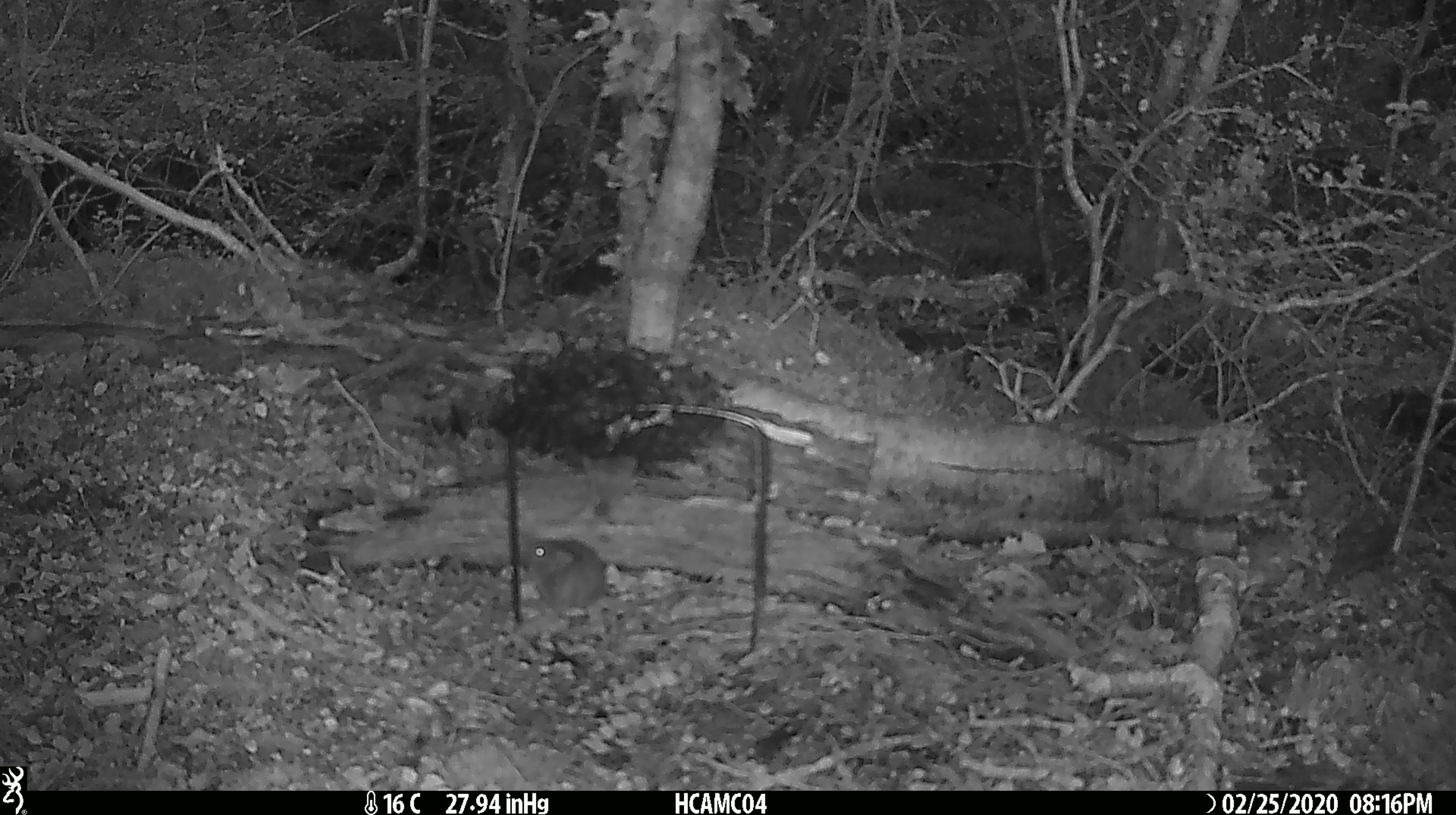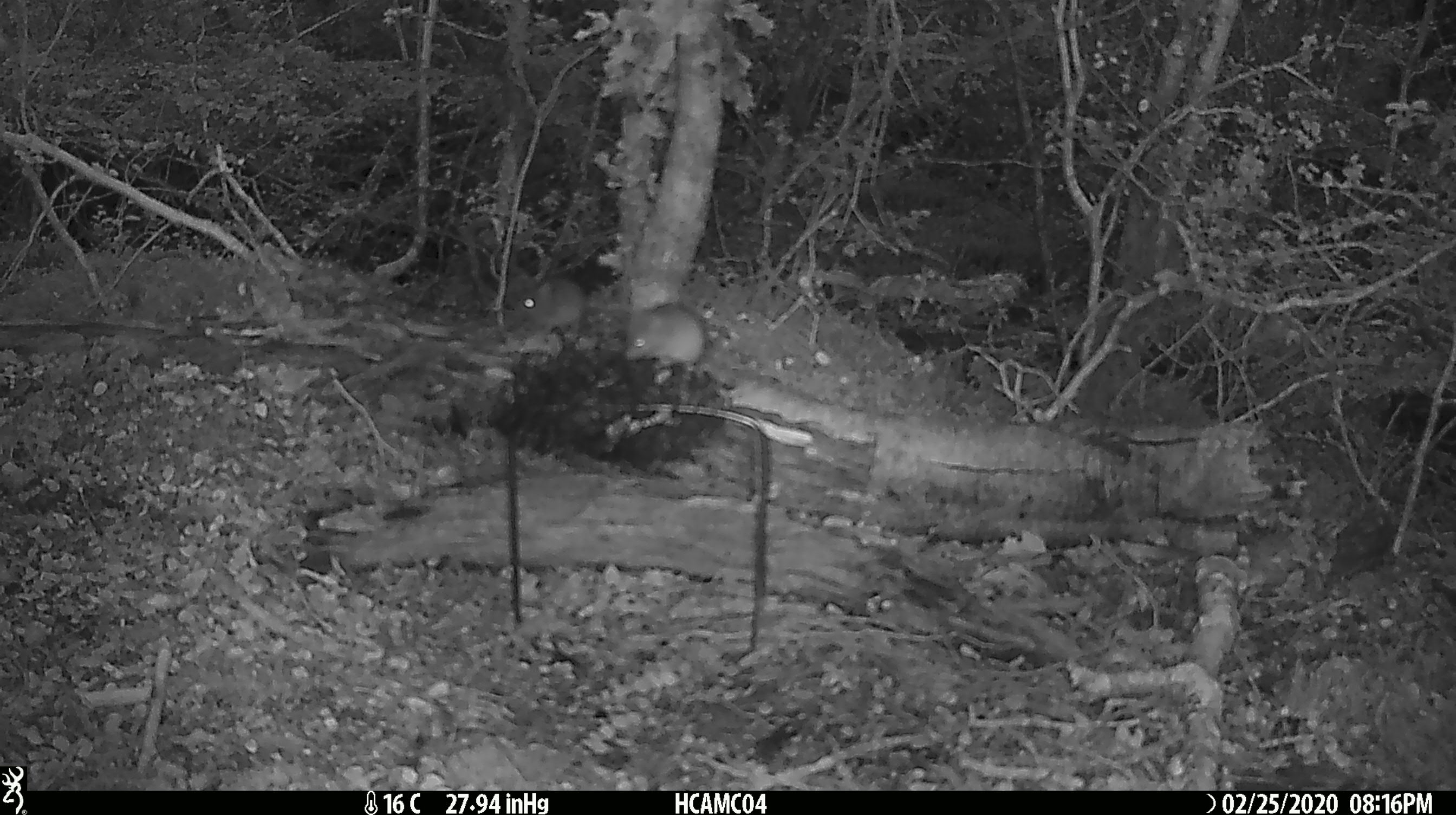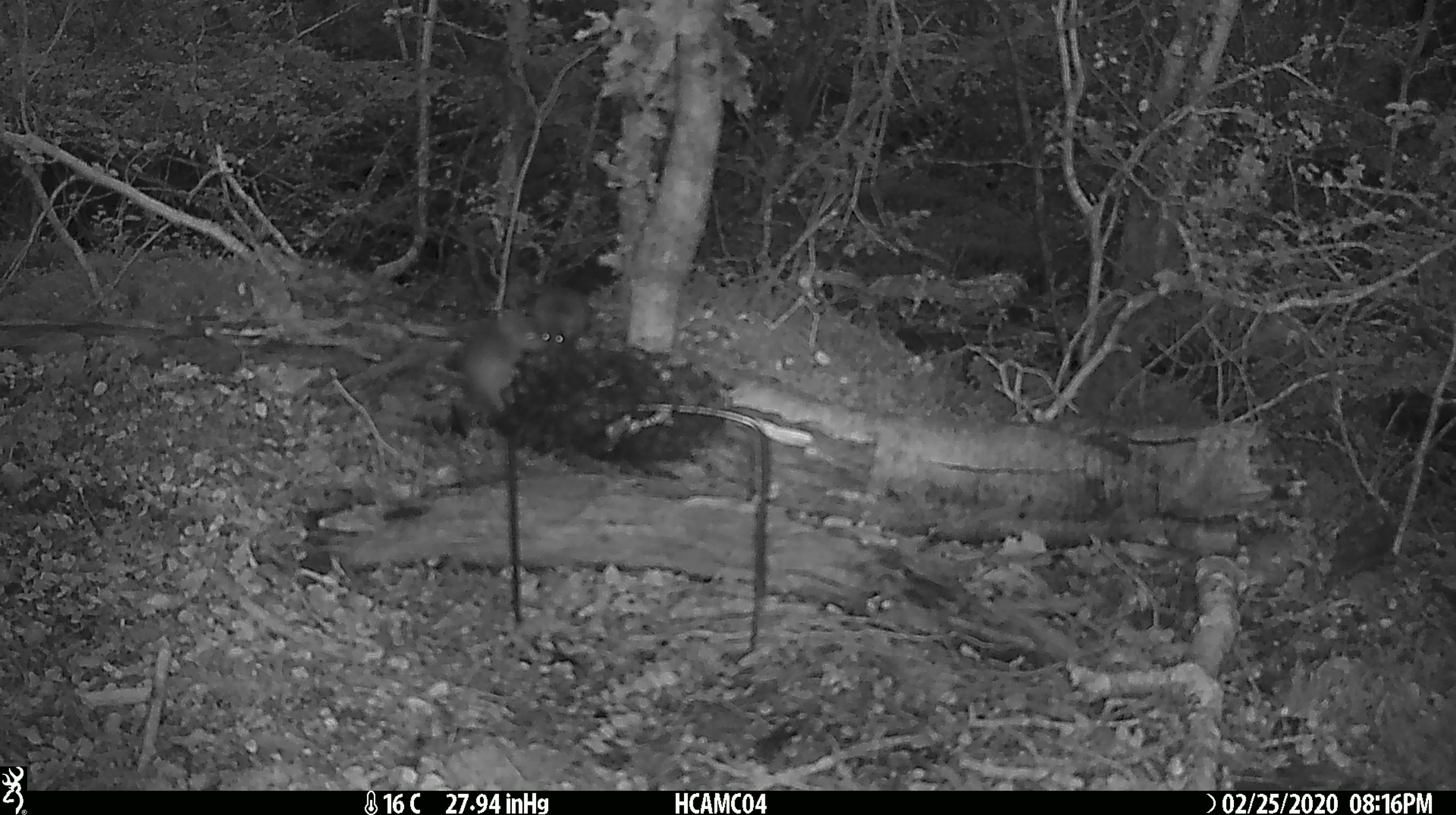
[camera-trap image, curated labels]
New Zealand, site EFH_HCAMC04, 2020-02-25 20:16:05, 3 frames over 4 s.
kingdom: Animalia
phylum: Chordata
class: Mammalia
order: Rodentia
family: Muridae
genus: Mus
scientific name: Mus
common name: mouse